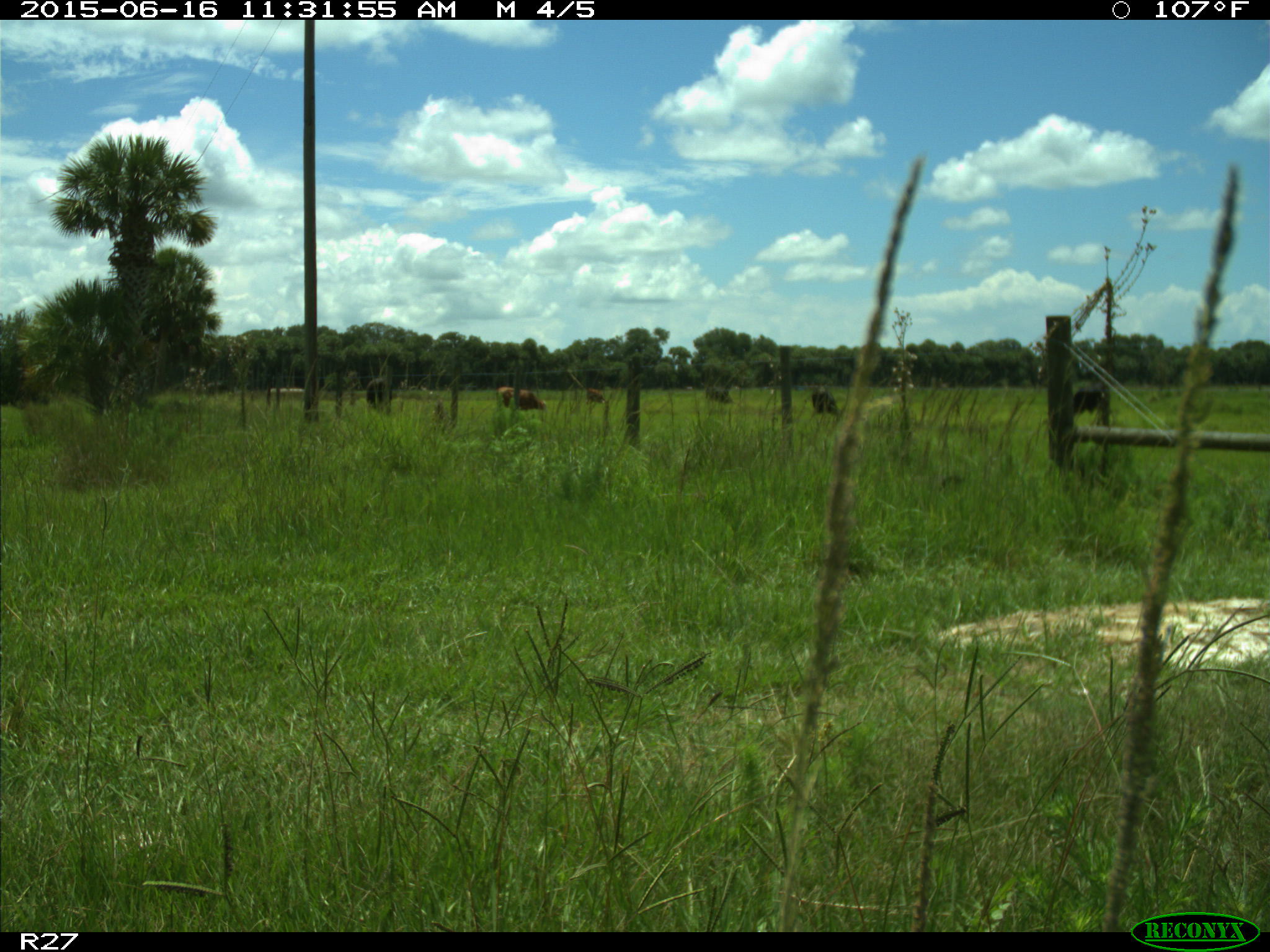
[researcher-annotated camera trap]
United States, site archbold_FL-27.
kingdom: Animalia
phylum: Chordata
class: Mammalia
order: Artiodactyla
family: Bovidae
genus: Bos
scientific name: Bos taurus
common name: domestic cow